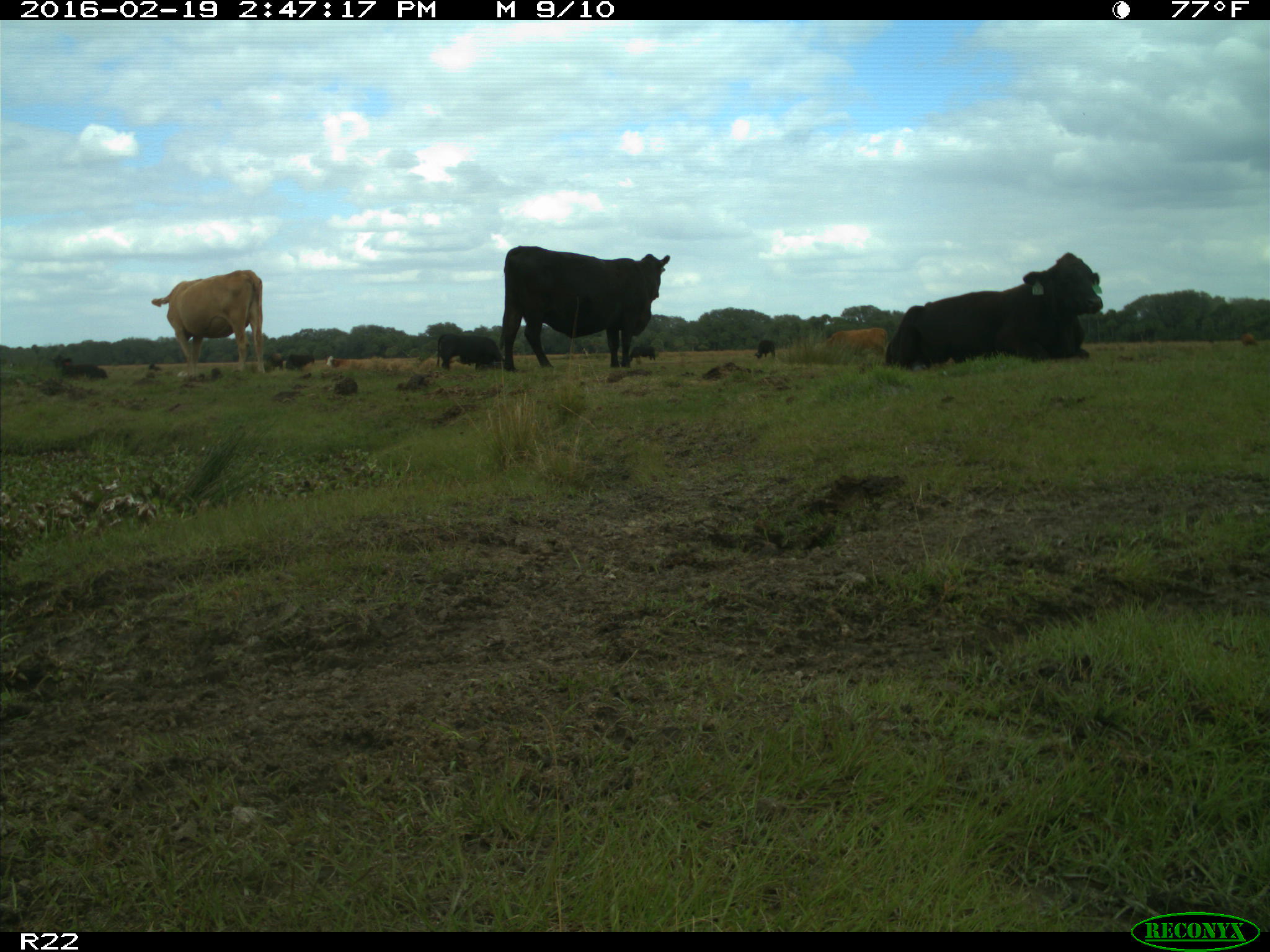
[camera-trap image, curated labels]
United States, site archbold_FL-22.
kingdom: Animalia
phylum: Chordata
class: Mammalia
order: Artiodactyla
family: Bovidae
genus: Bos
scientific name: Bos taurus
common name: domestic cow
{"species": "Bos taurus (domestic cow)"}